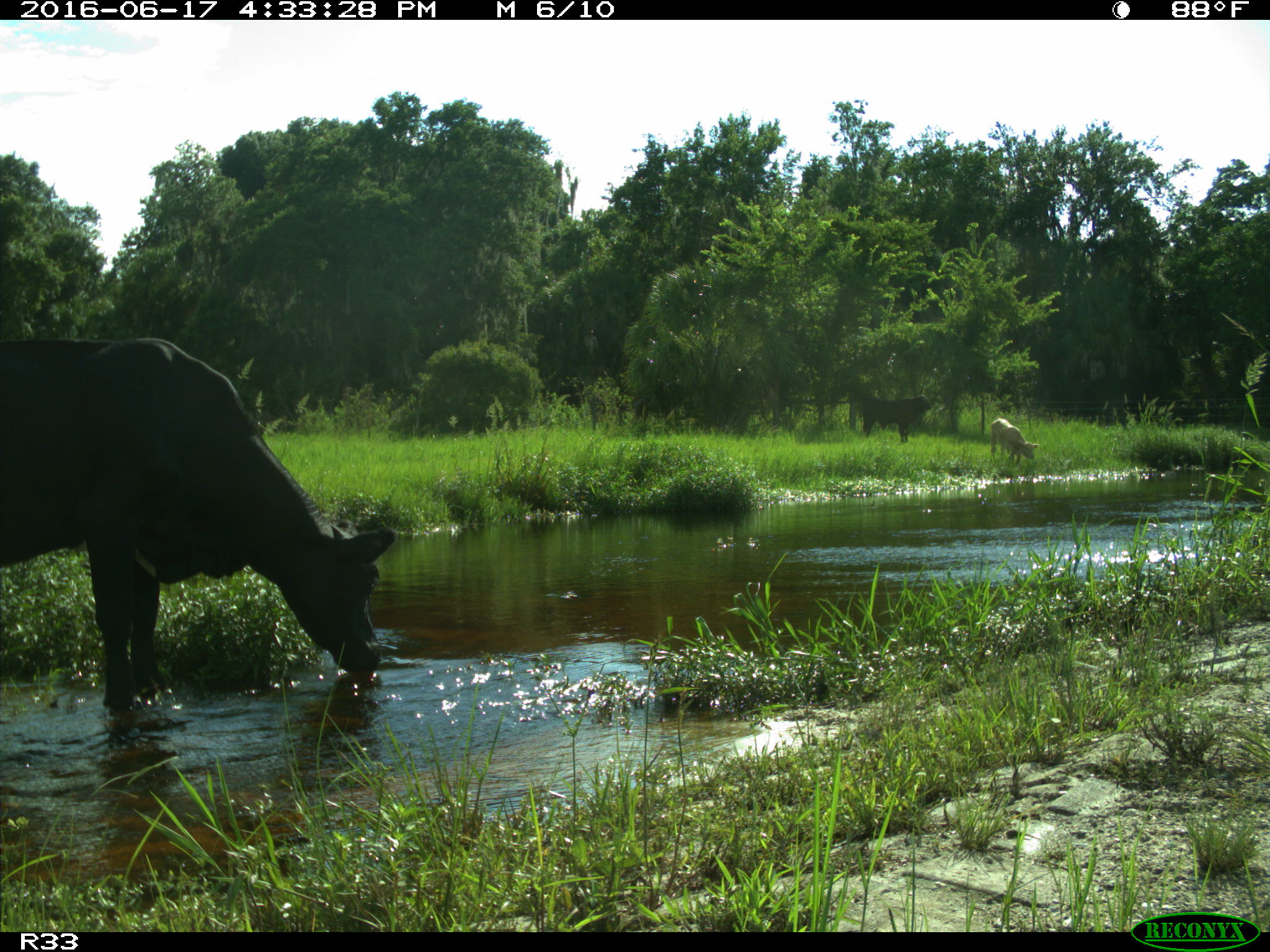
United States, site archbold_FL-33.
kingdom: Animalia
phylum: Chordata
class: Mammalia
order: Artiodactyla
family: Bovidae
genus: Bos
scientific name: Bos taurus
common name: domestic cow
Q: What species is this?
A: Bos taurus (domestic cow).